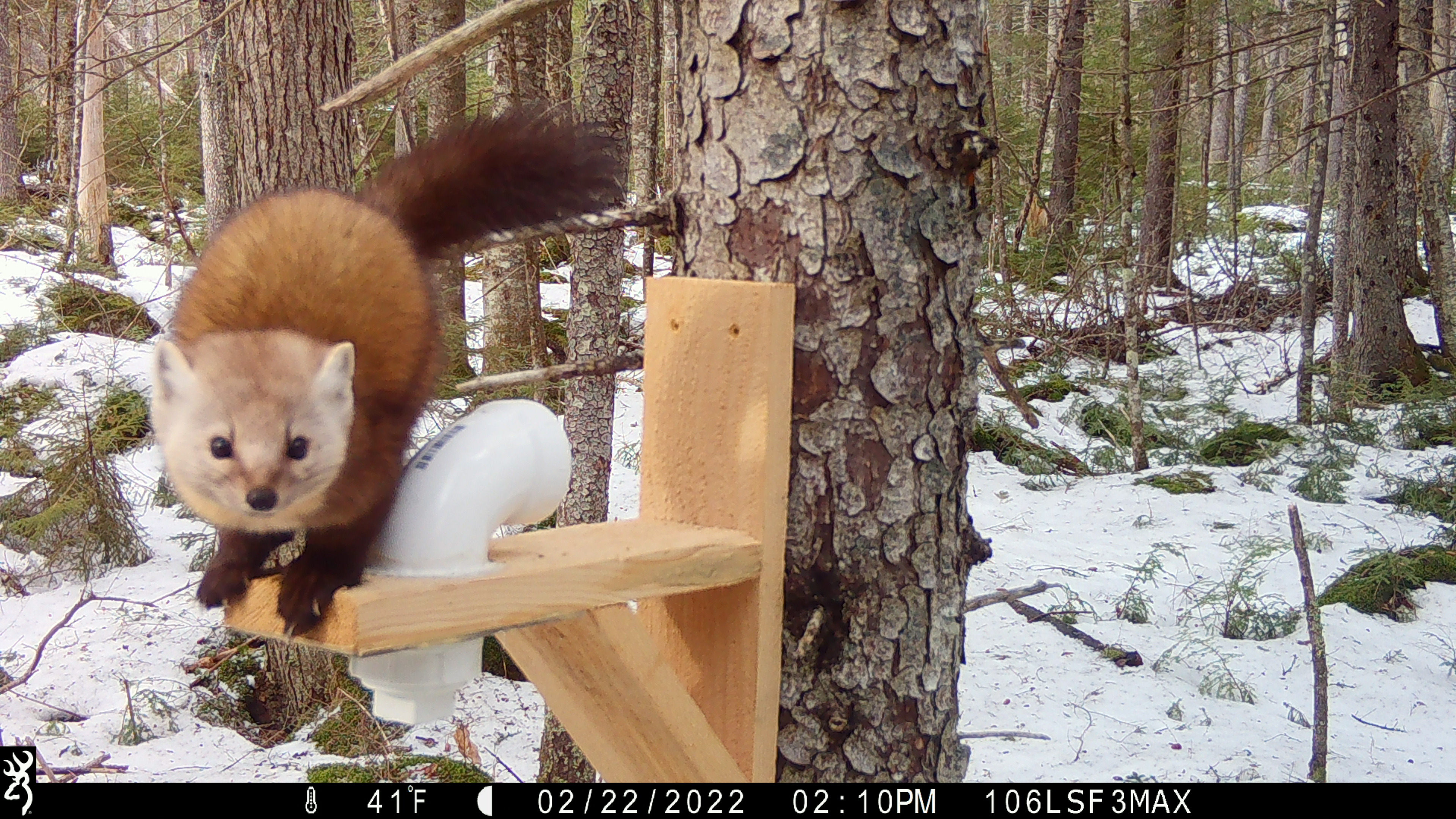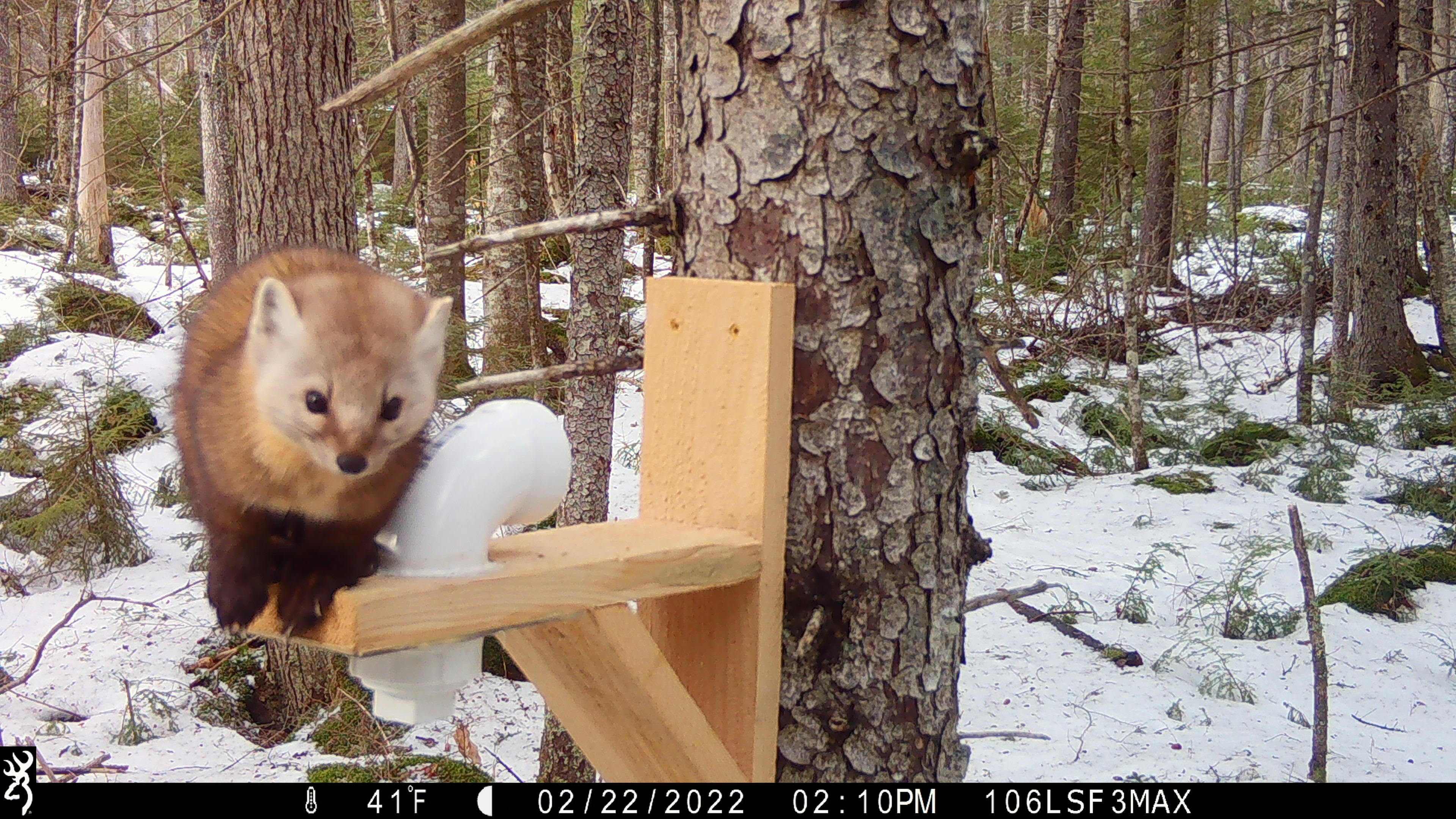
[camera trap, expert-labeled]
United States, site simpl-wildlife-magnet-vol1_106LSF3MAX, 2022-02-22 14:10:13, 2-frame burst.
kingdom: Animalia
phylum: Chordata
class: Mammalia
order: Carnivora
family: Mustelidae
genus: Martes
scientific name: Martes americana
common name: american marten